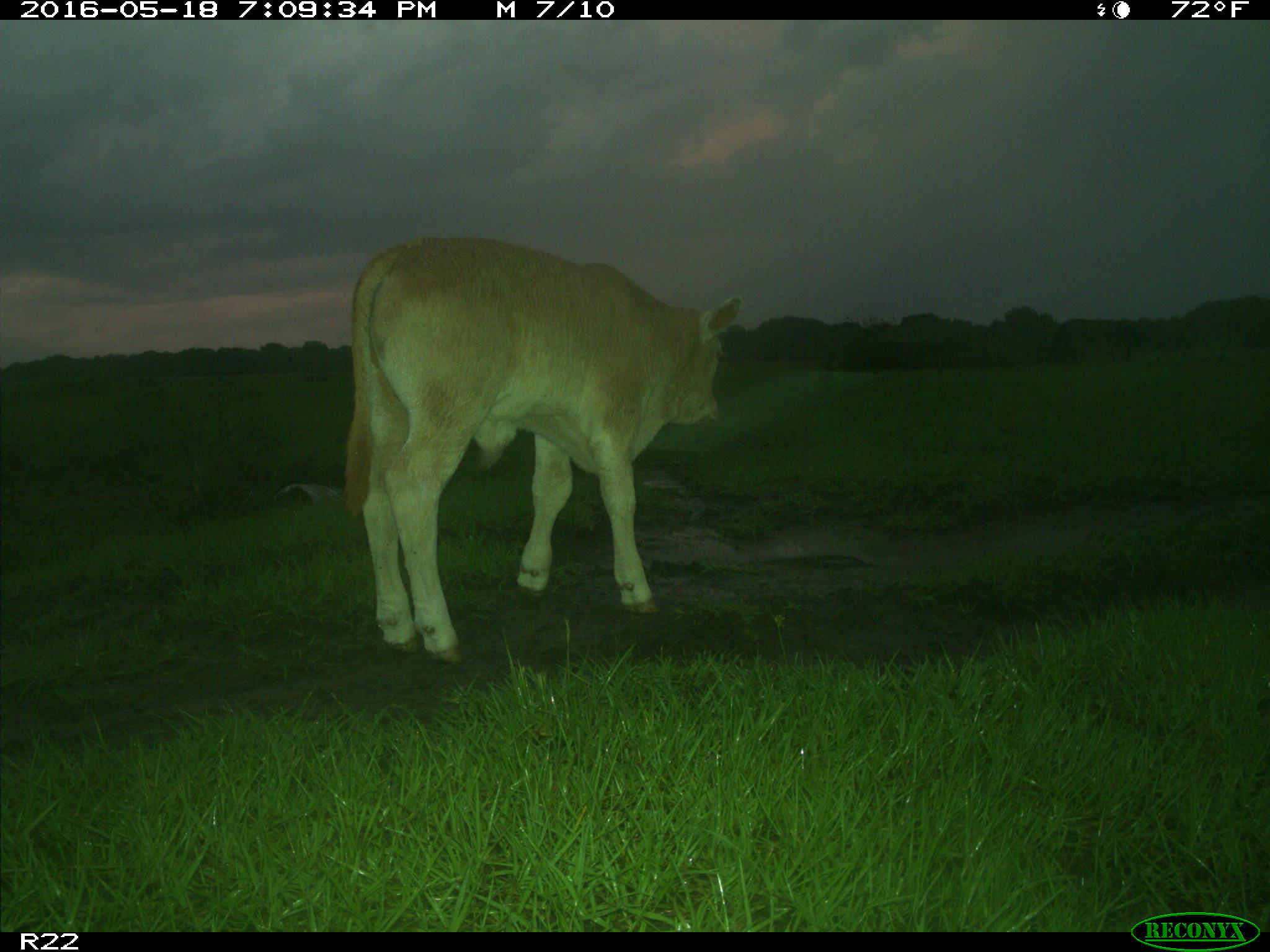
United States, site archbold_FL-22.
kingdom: Animalia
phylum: Chordata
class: Mammalia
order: Artiodactyla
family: Bovidae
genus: Bos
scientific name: Bos taurus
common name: domestic cow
Bos taurus (domestic cow).